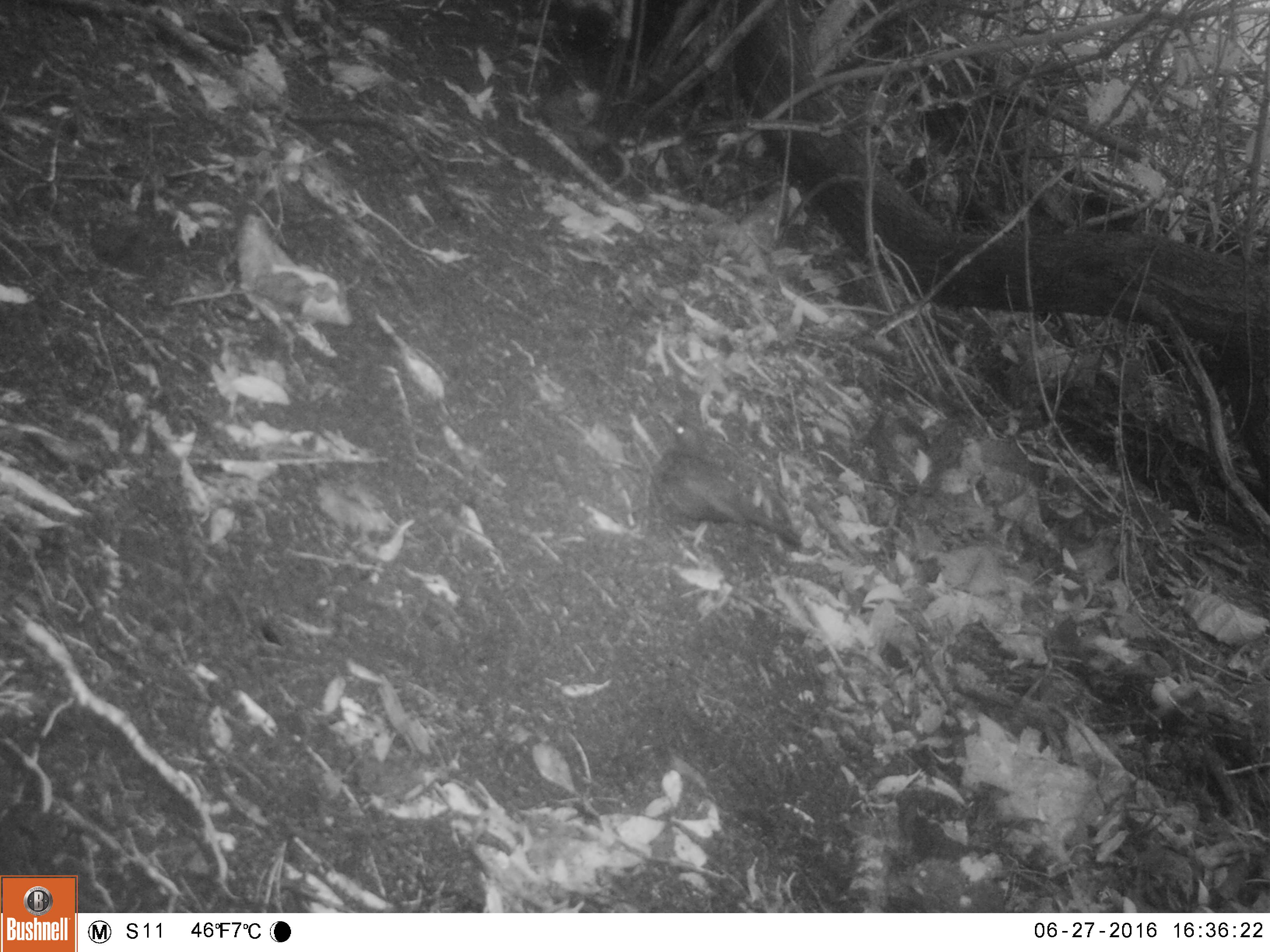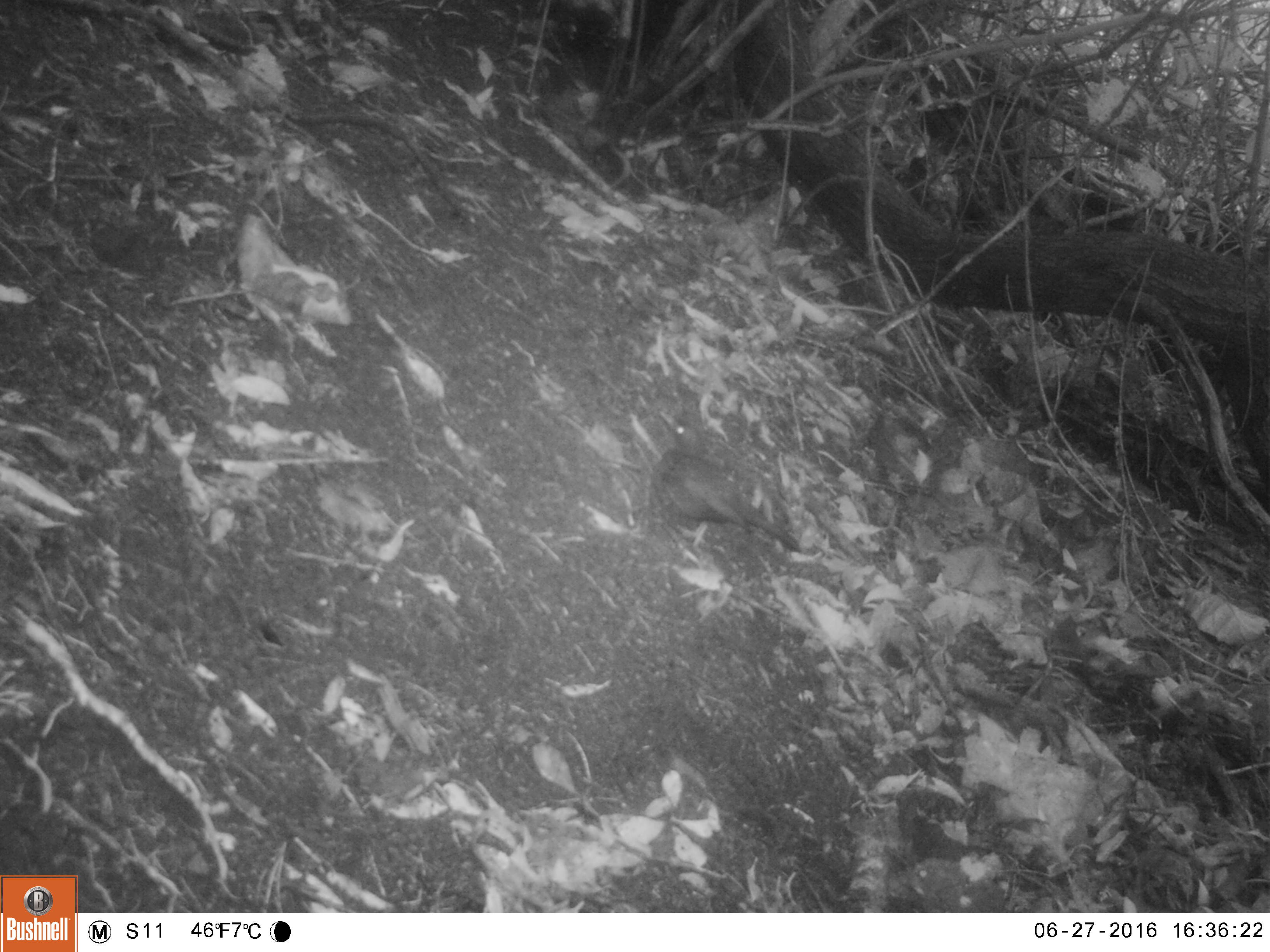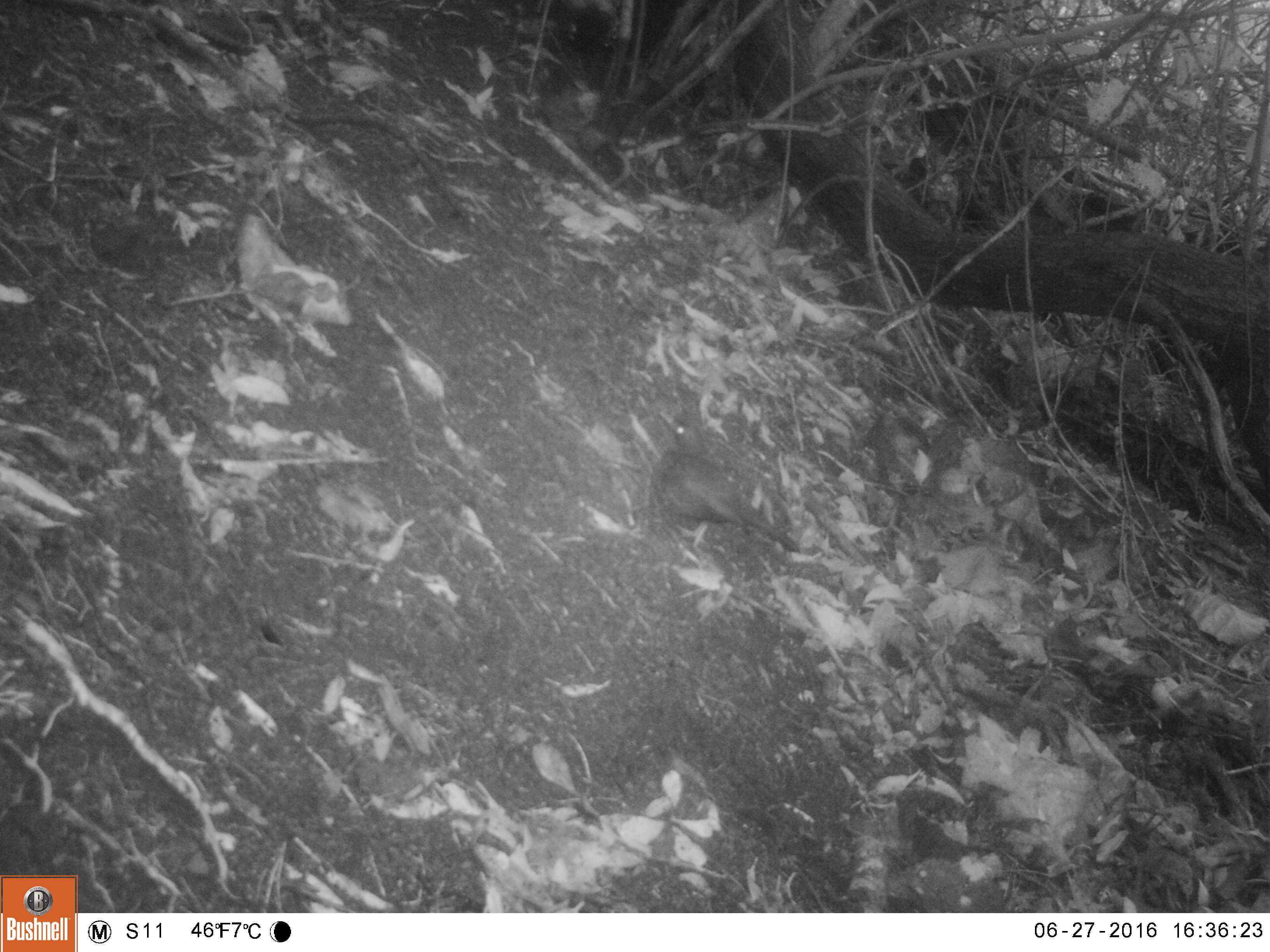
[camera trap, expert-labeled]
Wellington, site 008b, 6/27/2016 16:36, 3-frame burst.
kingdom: Animalia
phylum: Chordata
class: Aves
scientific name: Aves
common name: bird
Bird (Aves).